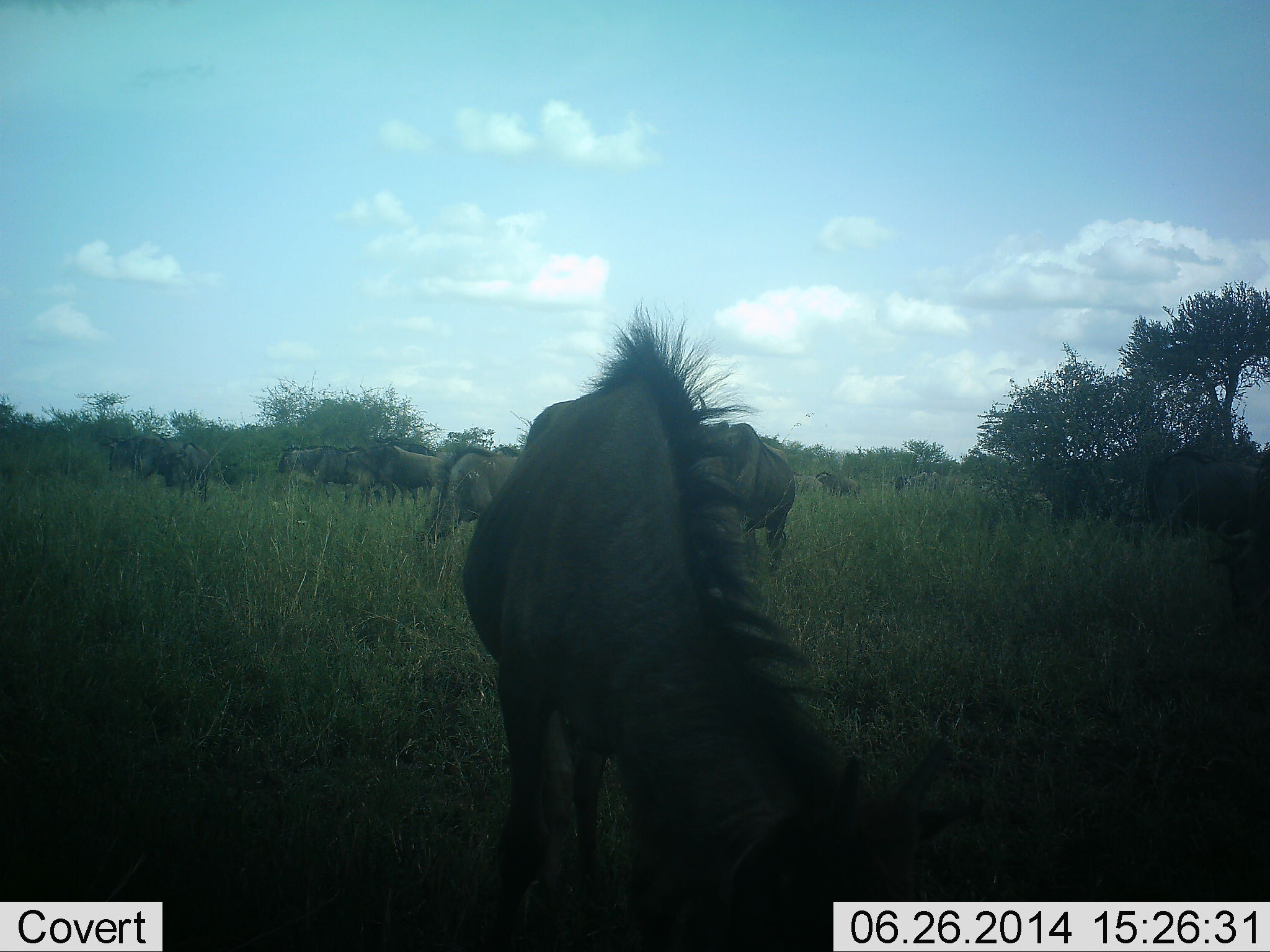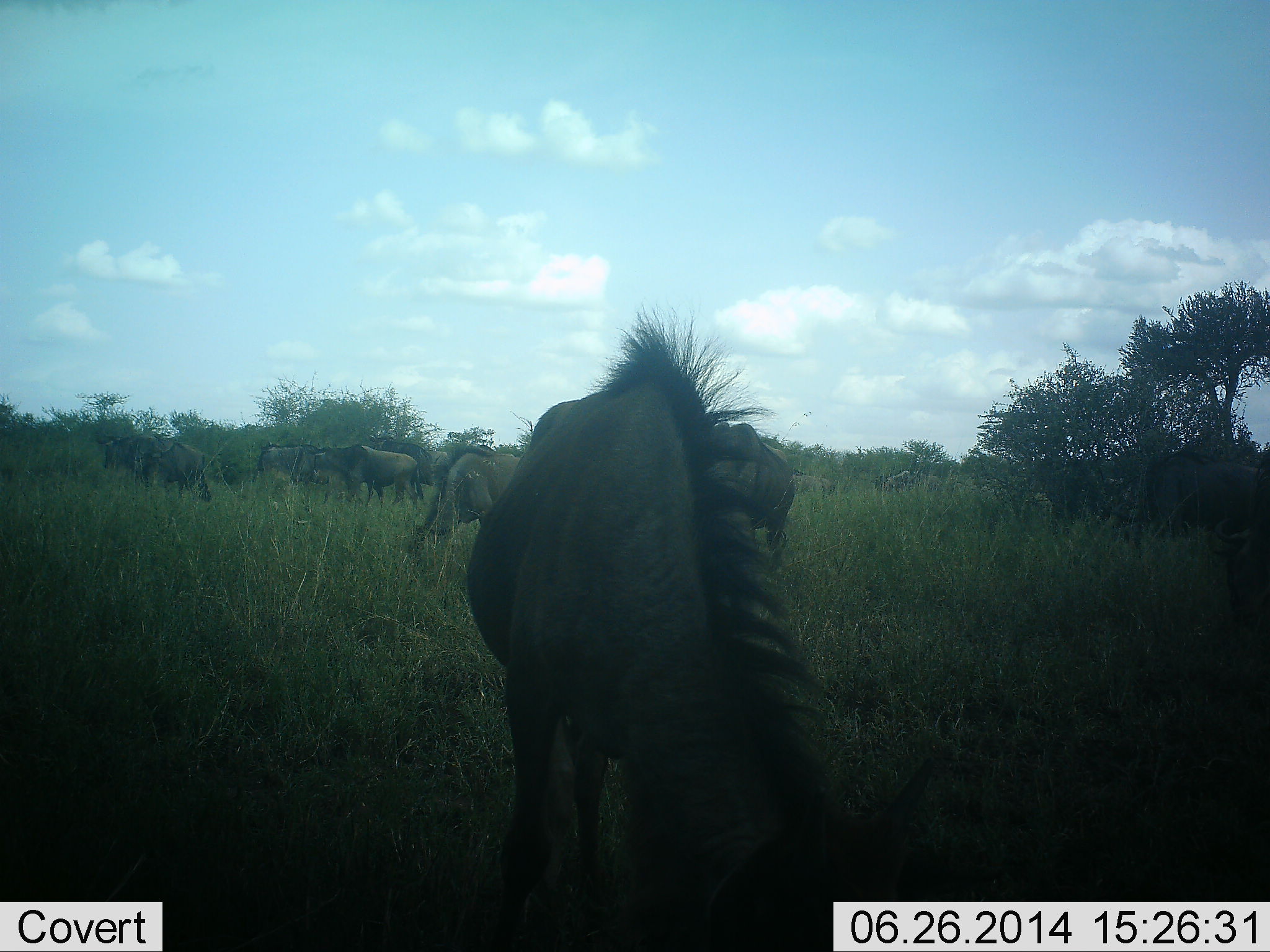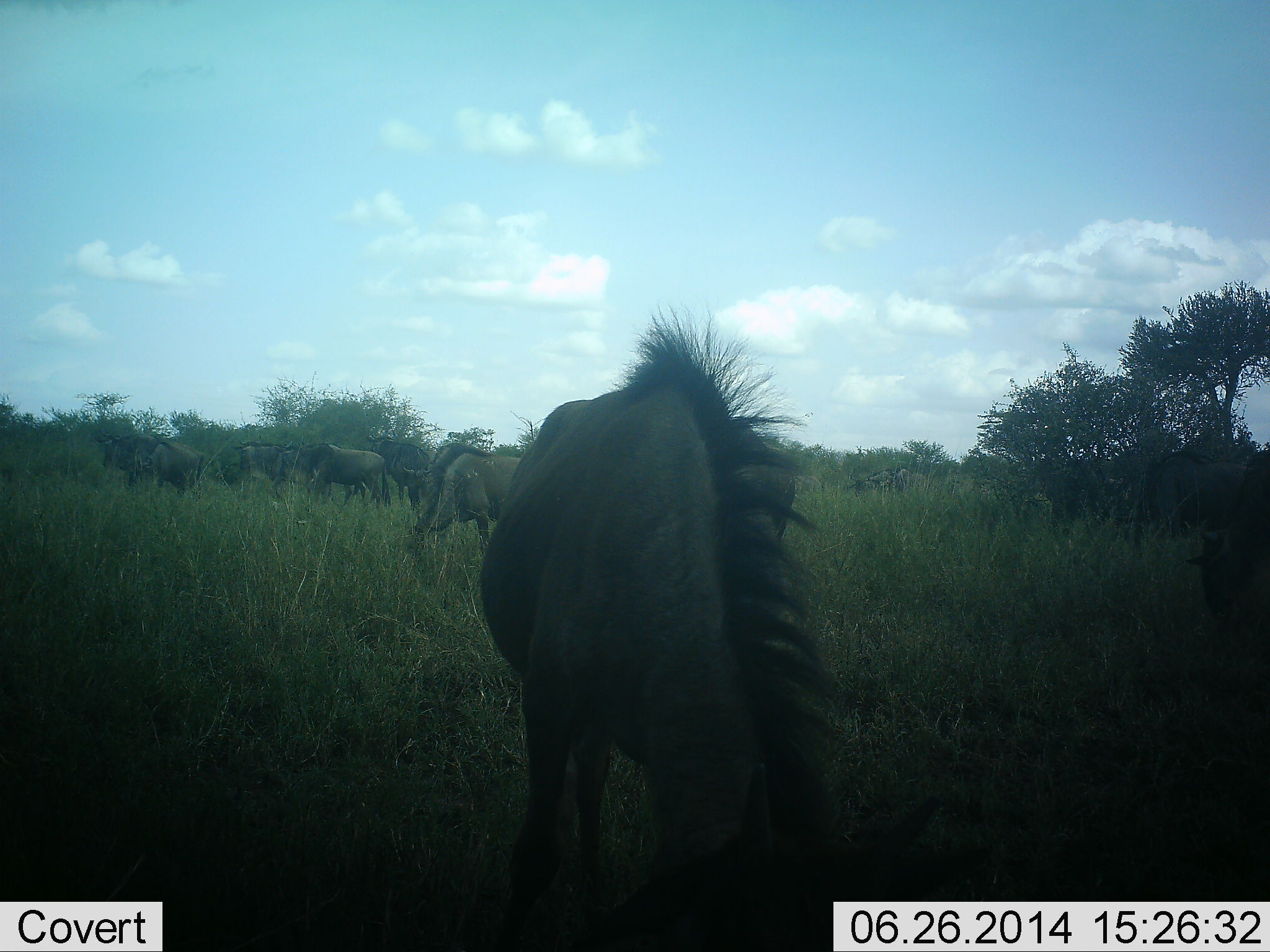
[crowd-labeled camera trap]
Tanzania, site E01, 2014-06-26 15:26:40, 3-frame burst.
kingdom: Animalia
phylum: Chordata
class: Mammalia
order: Artiodactyla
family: Bovidae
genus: Connochaetes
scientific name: Connochaetes taurinus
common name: blue wildebeest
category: wildebeest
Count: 11-50.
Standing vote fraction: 60%.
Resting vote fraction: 0%.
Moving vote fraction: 40%.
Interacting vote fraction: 0%.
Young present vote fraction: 0%.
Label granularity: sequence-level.